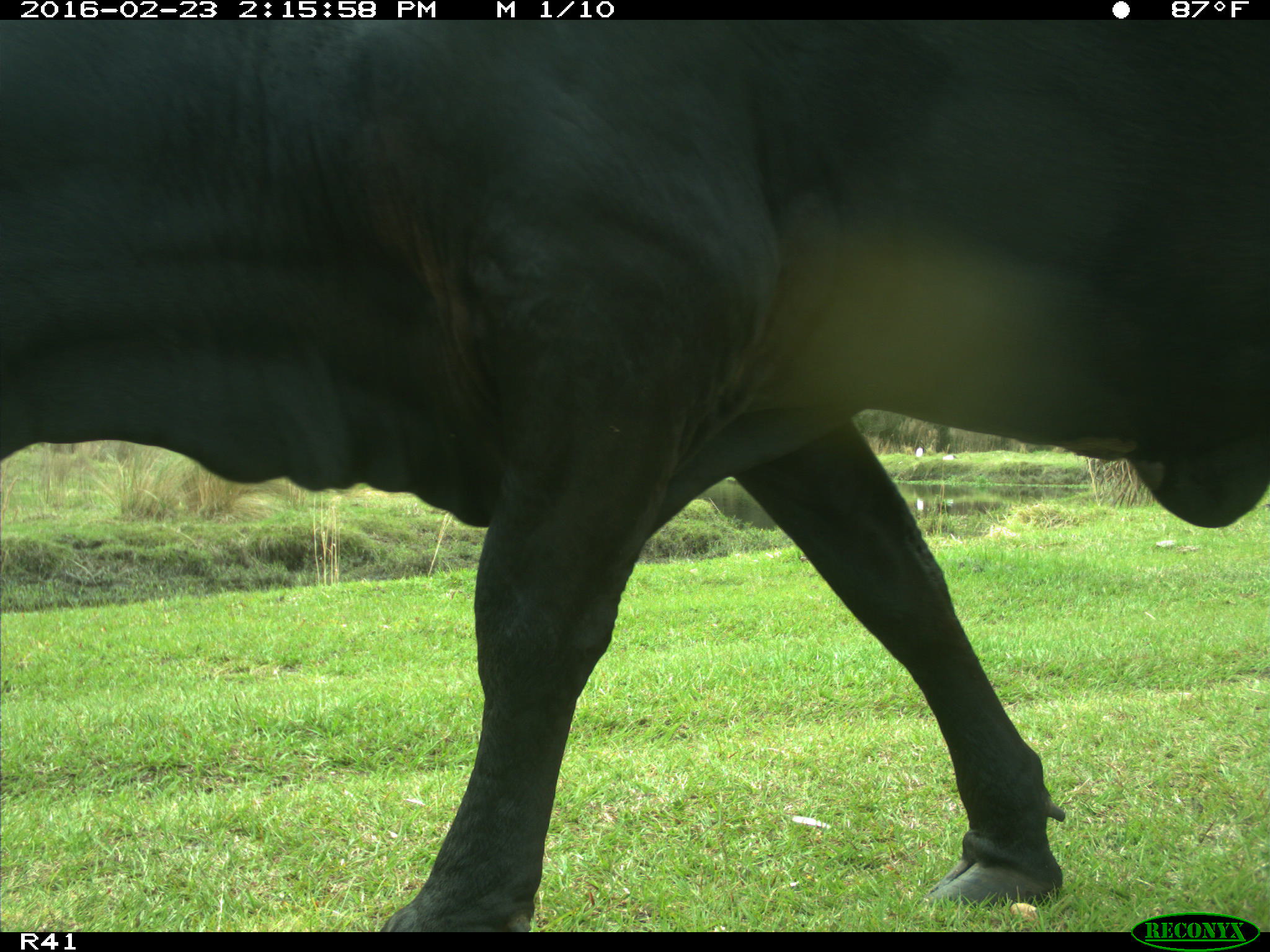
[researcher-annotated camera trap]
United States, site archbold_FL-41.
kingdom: Animalia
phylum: Chordata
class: Mammalia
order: Artiodactyla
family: Bovidae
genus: Bos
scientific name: Bos taurus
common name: domestic cow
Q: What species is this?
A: Bos taurus (domestic cow).